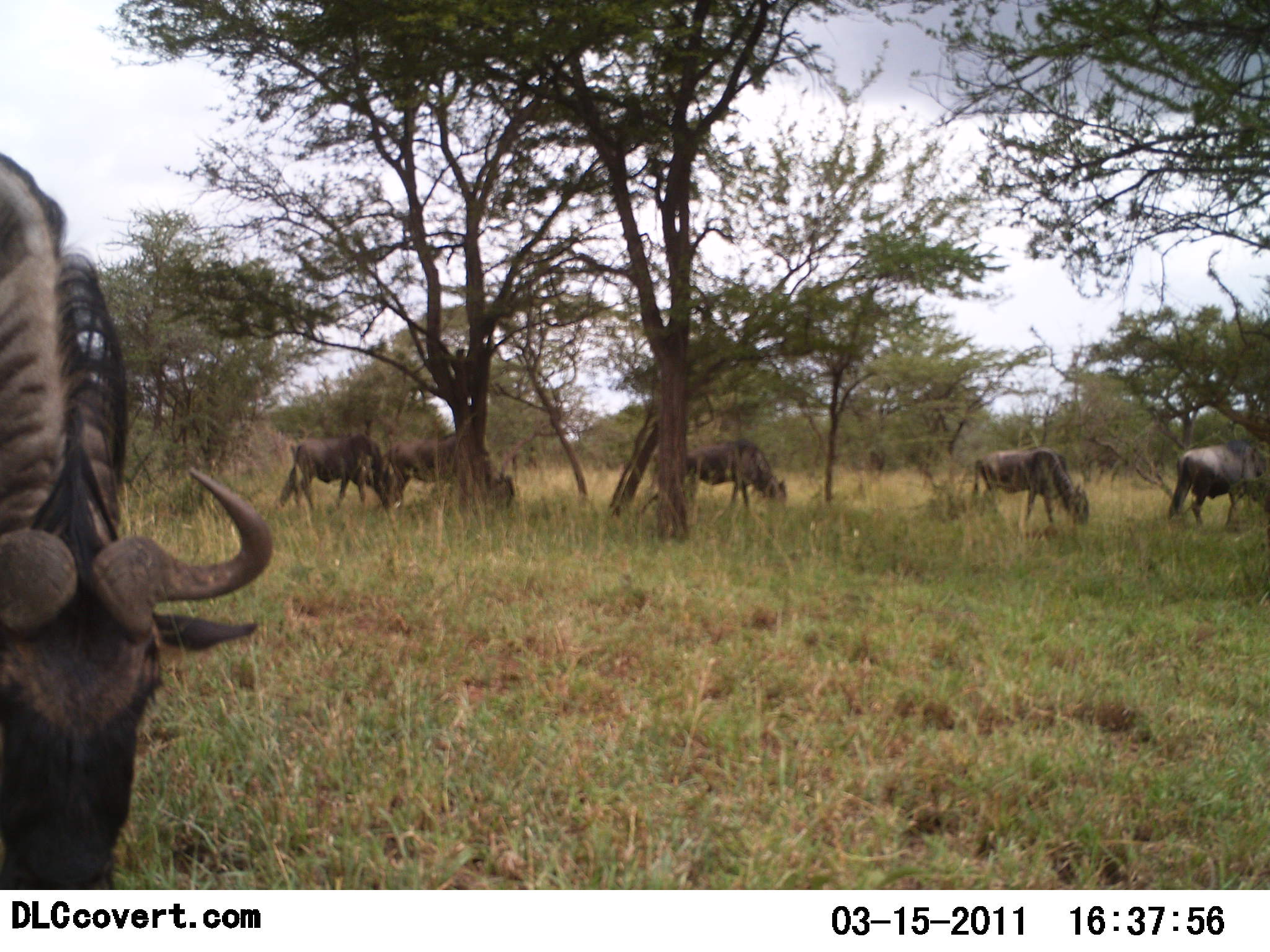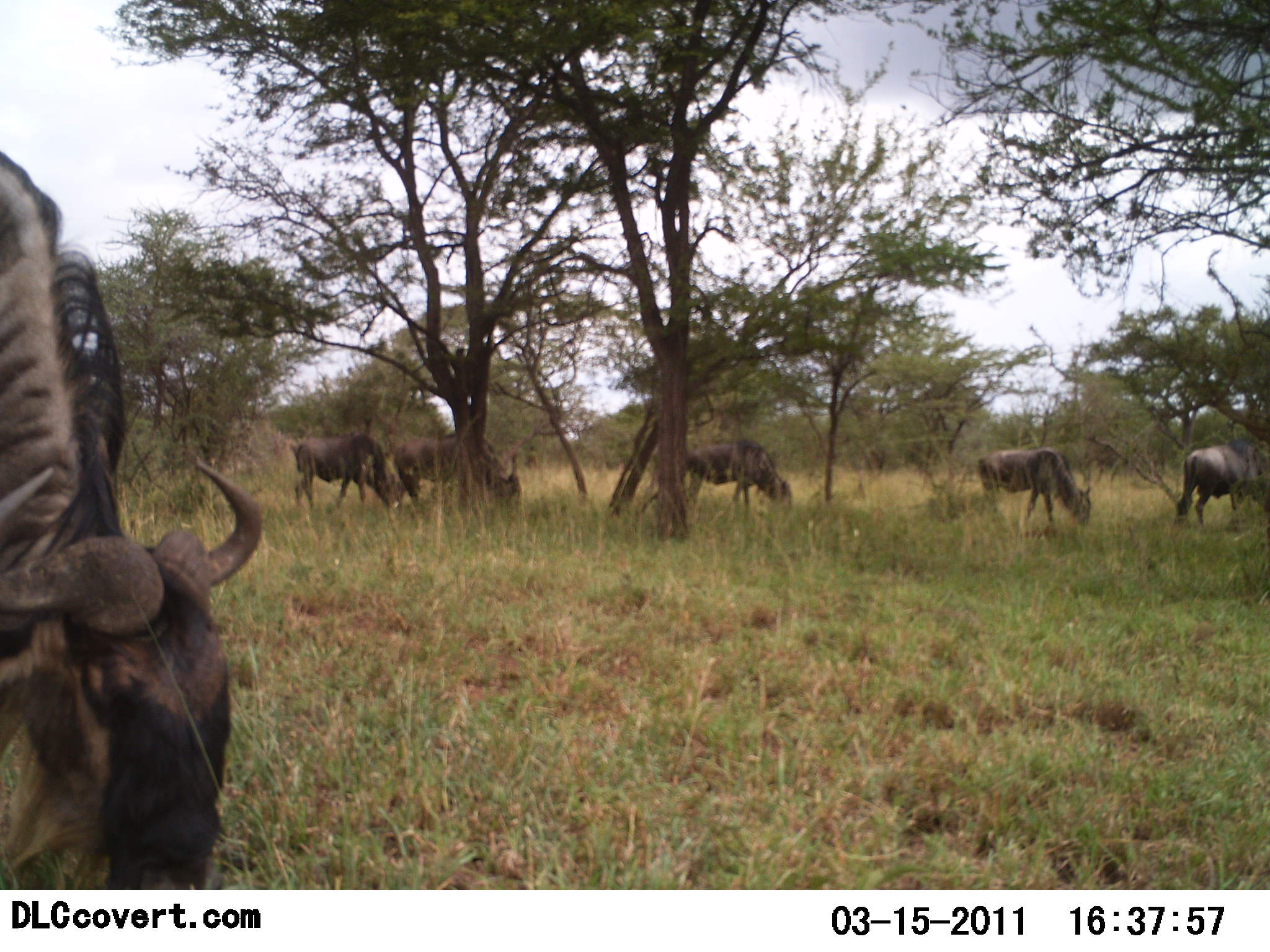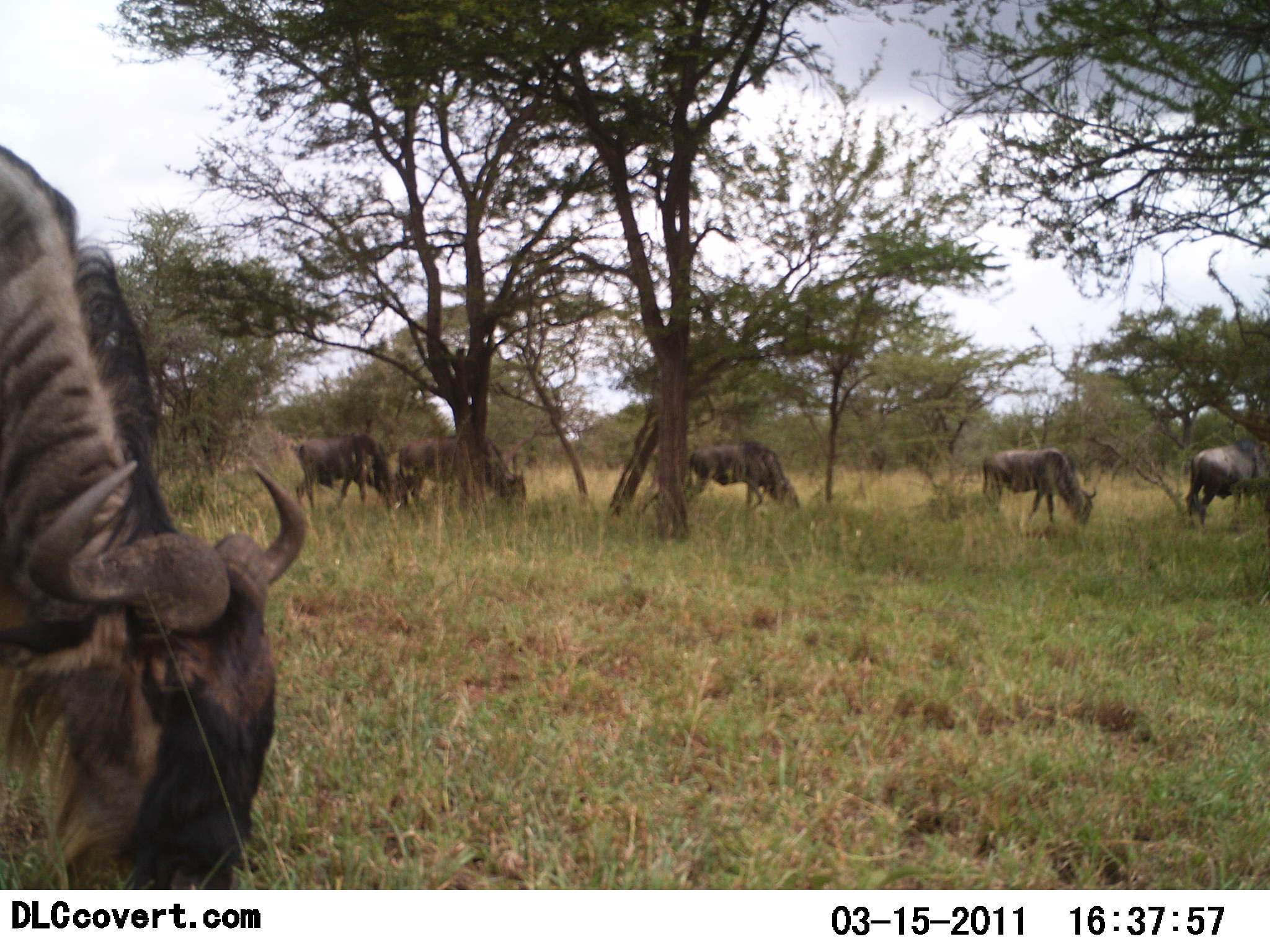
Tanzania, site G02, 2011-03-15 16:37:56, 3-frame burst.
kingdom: Animalia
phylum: Chordata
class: Mammalia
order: Artiodactyla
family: Bovidae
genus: Connochaetes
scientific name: Connochaetes taurinus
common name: blue wildebeest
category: wildebeest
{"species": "wildebeest (blue wildebeest) (Connochaetes taurinus)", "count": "6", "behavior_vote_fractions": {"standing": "45%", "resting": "0%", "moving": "9%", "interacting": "0%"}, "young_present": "0%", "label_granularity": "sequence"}